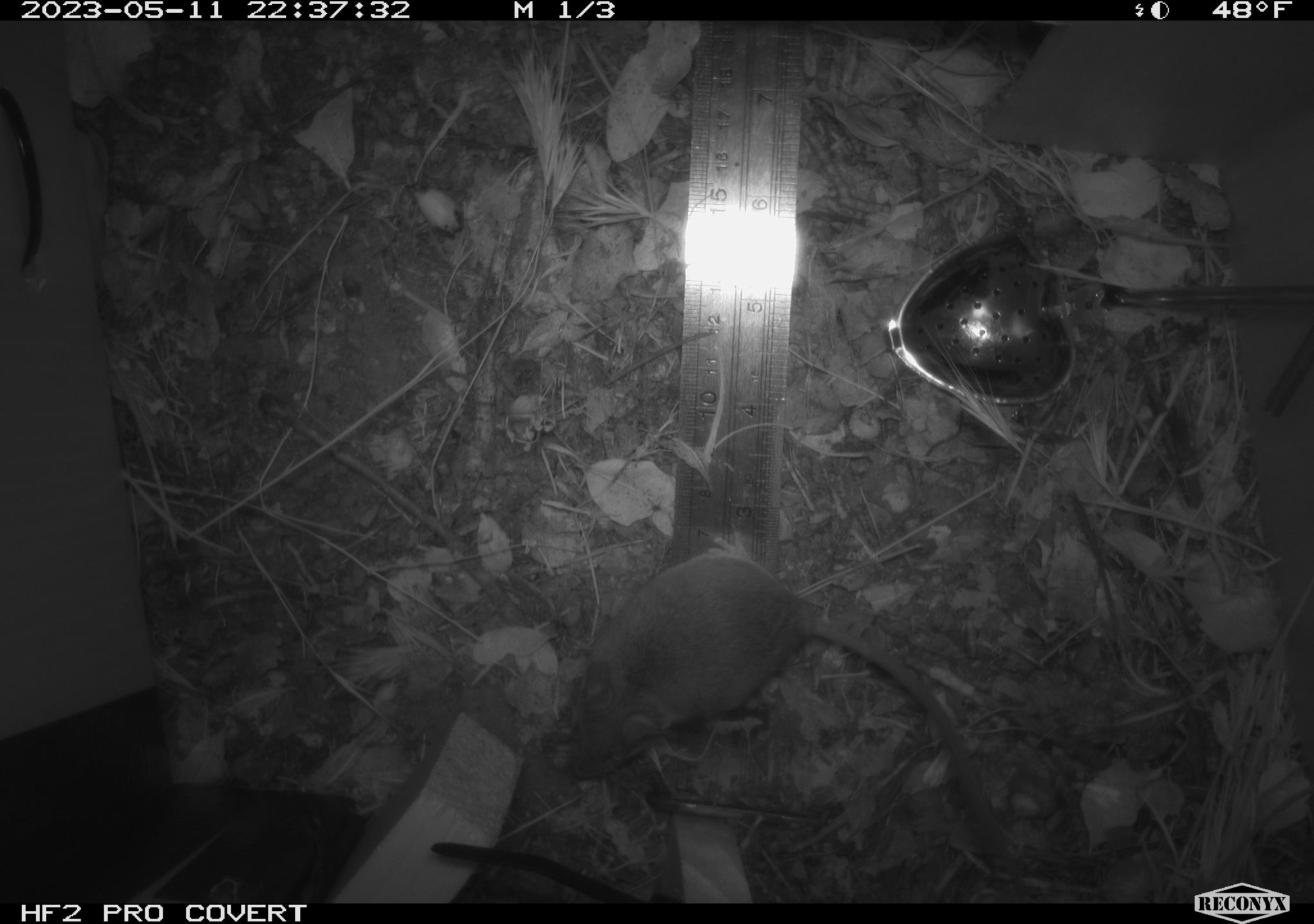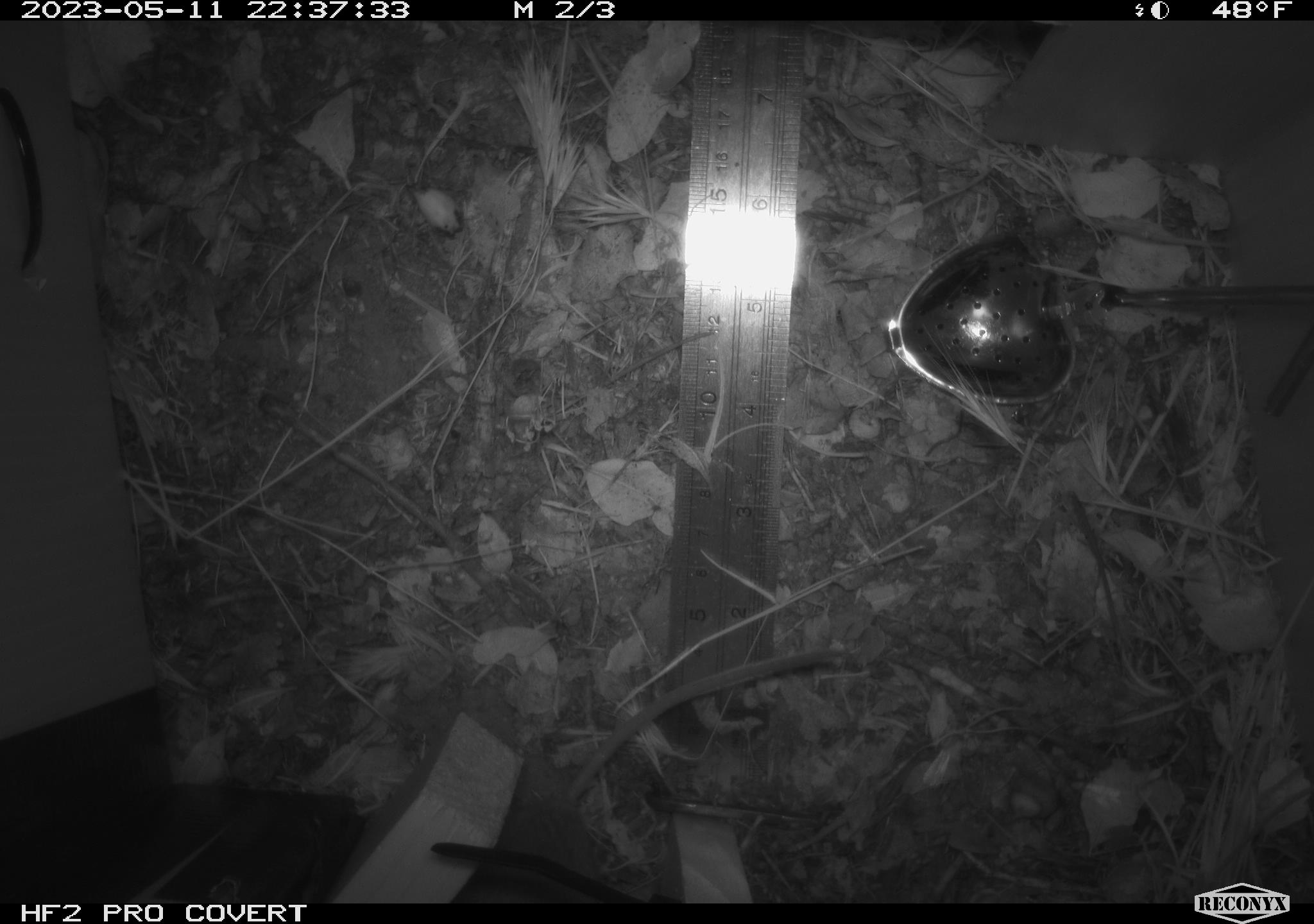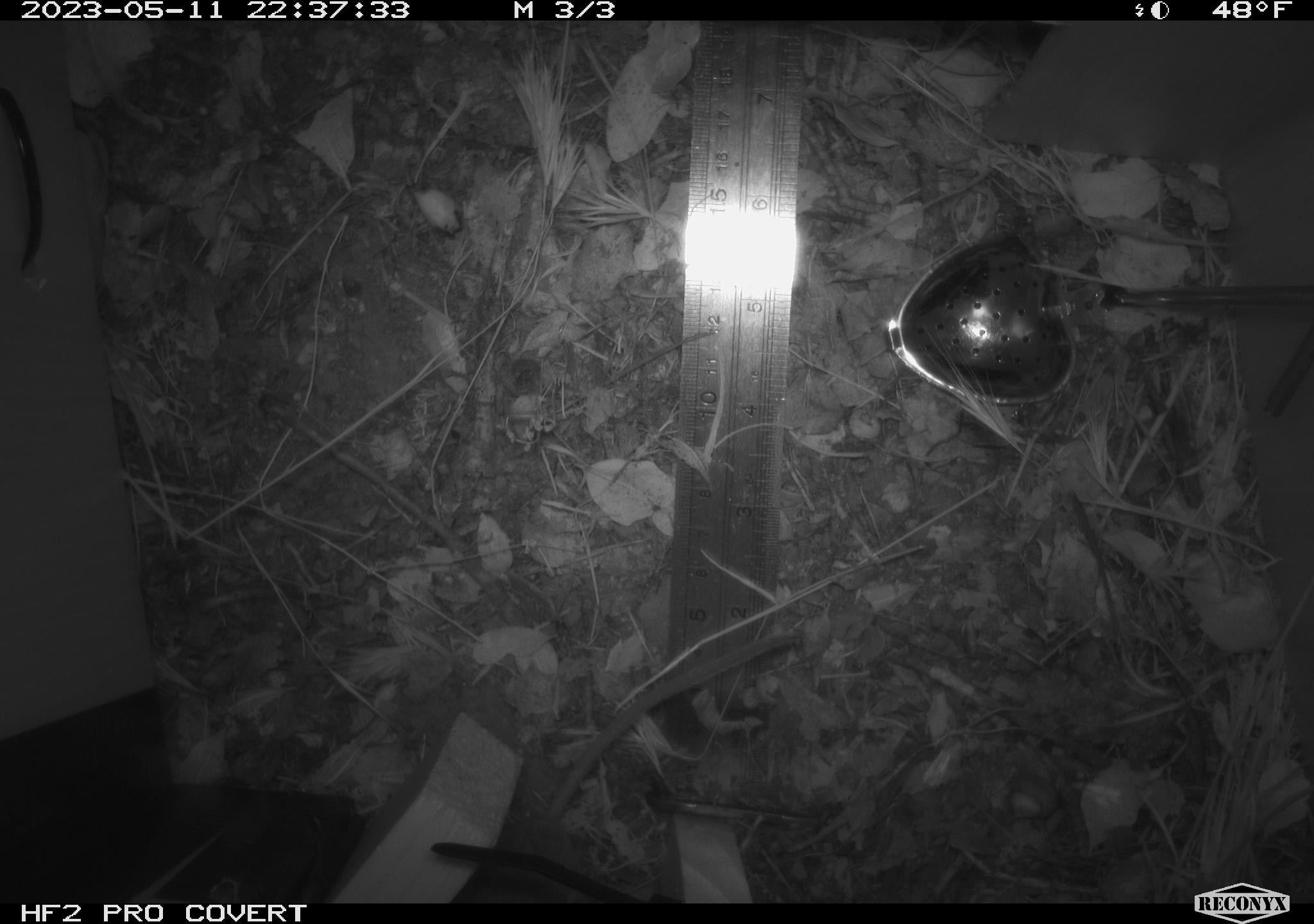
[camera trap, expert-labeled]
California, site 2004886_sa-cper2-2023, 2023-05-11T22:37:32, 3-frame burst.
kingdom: Animalia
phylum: Chordata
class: Mammalia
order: Rodentia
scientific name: Rodentia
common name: mouse species